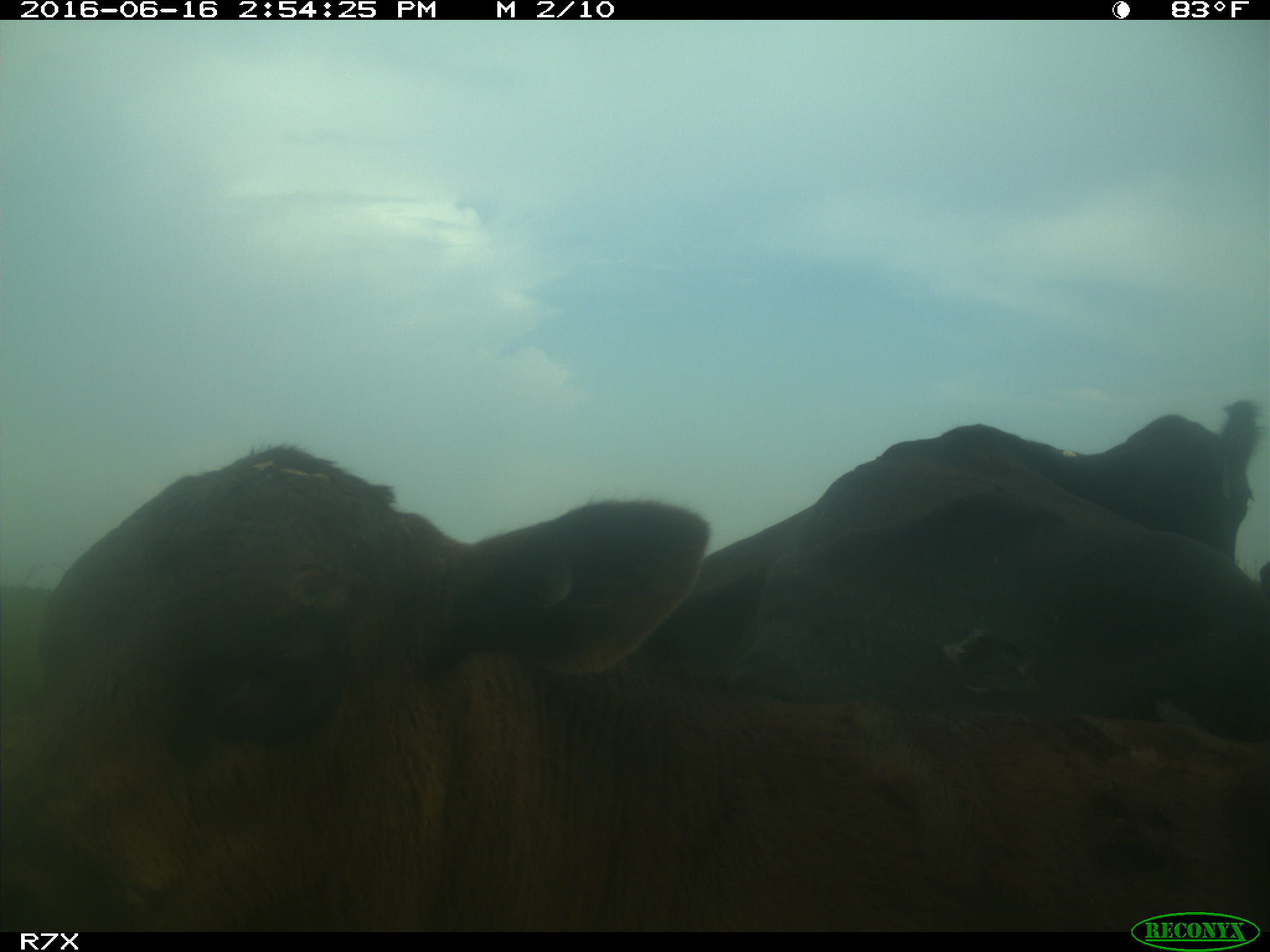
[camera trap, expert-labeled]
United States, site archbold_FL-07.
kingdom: Animalia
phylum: Chordata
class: Mammalia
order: Artiodactyla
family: Bovidae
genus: Bos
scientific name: Bos taurus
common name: domestic cow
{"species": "Bos taurus (domestic cow)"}